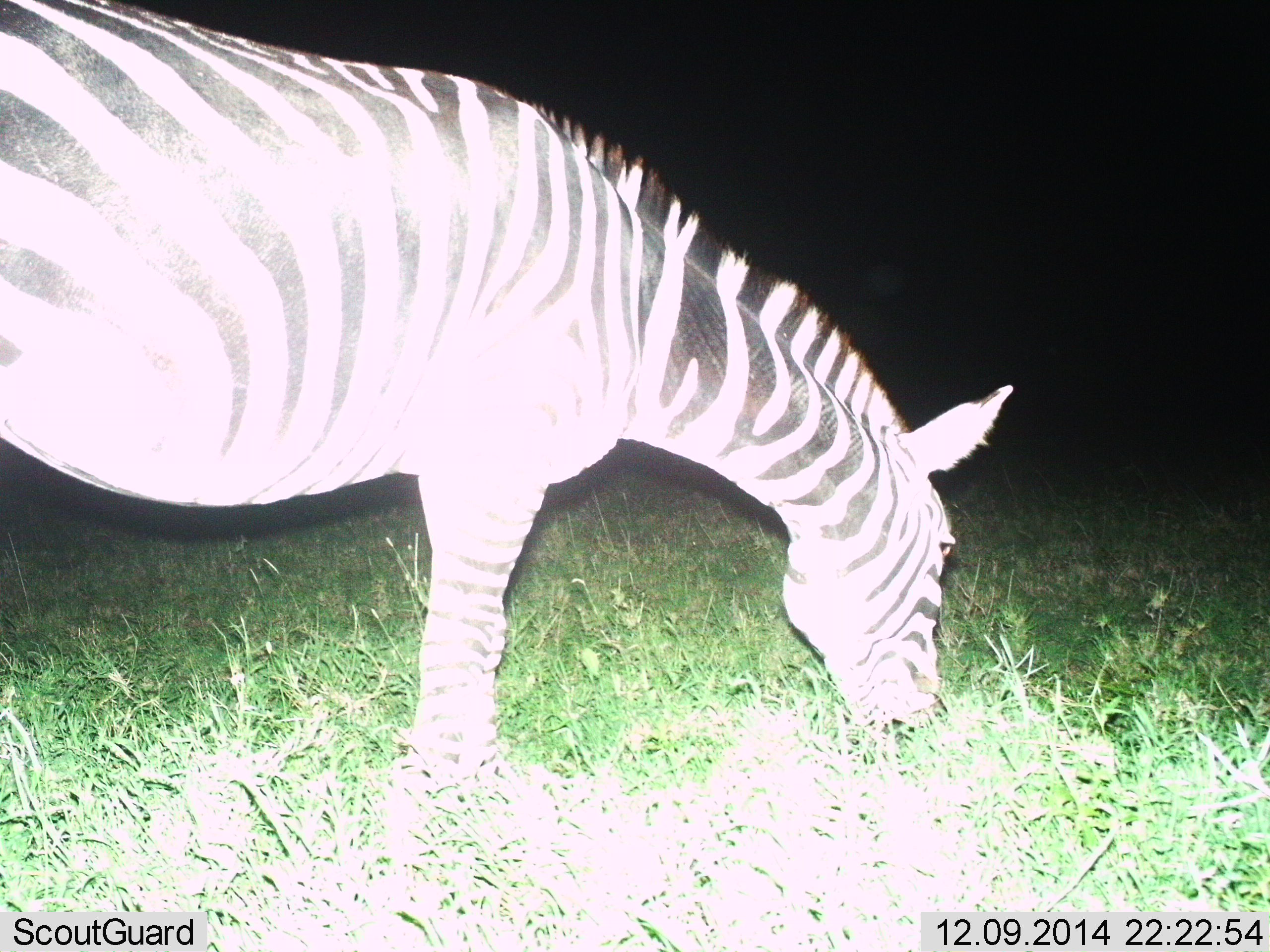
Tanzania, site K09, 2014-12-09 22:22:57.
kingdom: Animalia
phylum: Chordata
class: Mammalia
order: Perissodactyla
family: Equidae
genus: Equus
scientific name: Equus quagga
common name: plains zebra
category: zebra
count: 1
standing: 10%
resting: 0%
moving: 10%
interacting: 0%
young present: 0%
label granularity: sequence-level